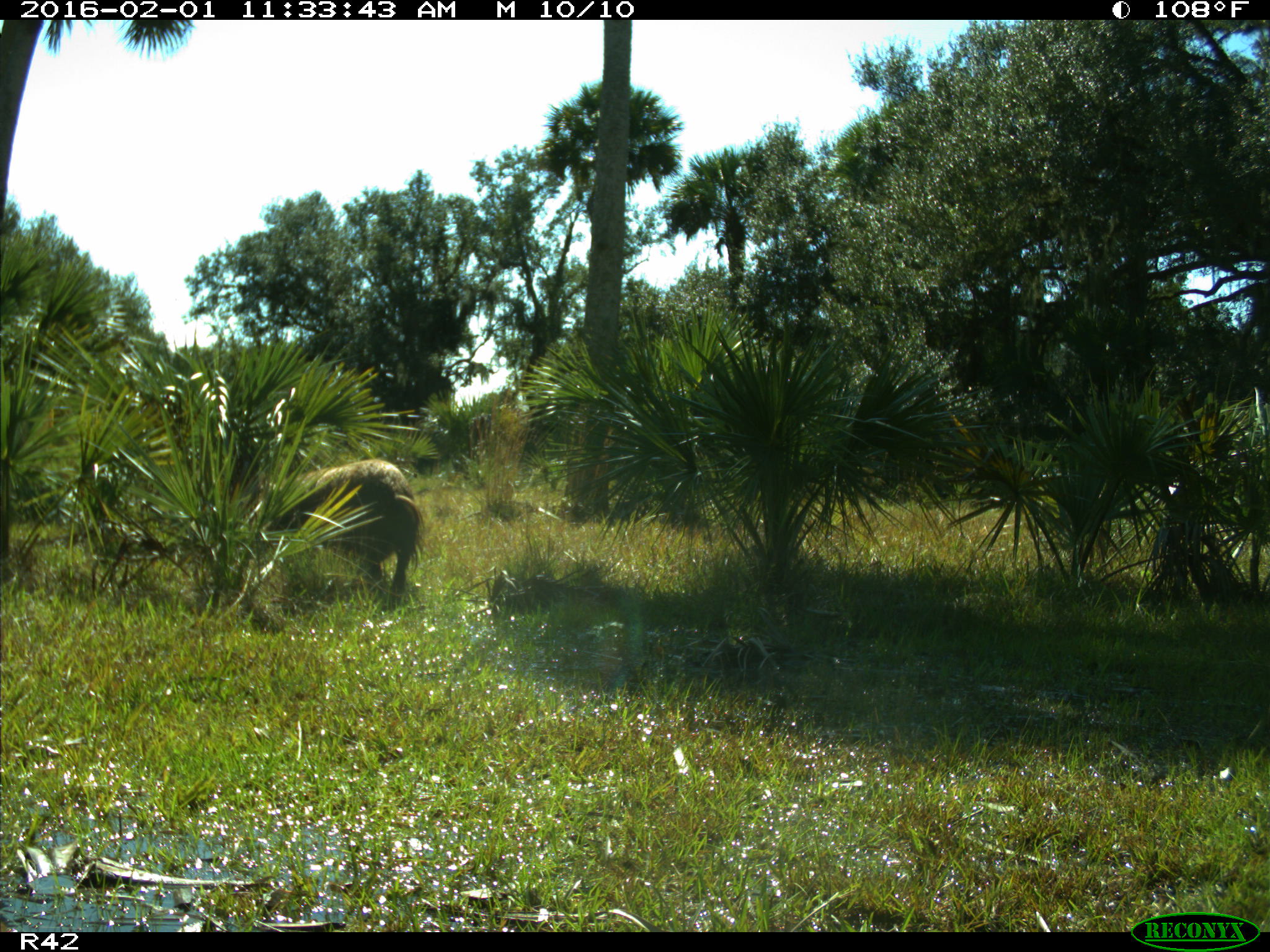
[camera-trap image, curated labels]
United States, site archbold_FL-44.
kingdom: Animalia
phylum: Chordata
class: Mammalia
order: Artiodactyla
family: Suidae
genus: Sus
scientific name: Sus scrofa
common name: wild boar